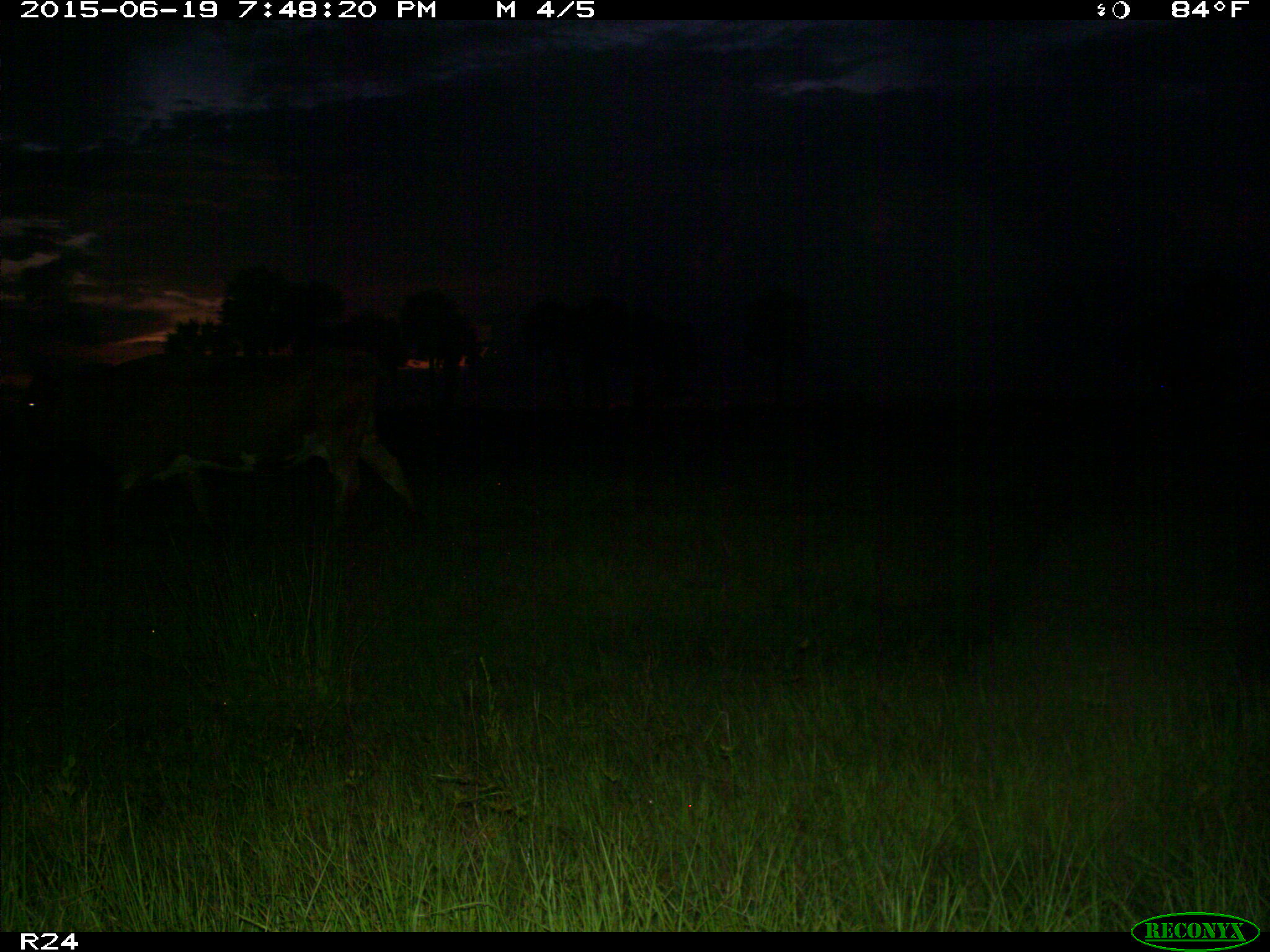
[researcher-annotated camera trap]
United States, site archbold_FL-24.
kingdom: Animalia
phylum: Chordata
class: Mammalia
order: Artiodactyla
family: Bovidae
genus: Bos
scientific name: Bos taurus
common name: domestic cow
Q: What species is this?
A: Bos taurus (domestic cow).